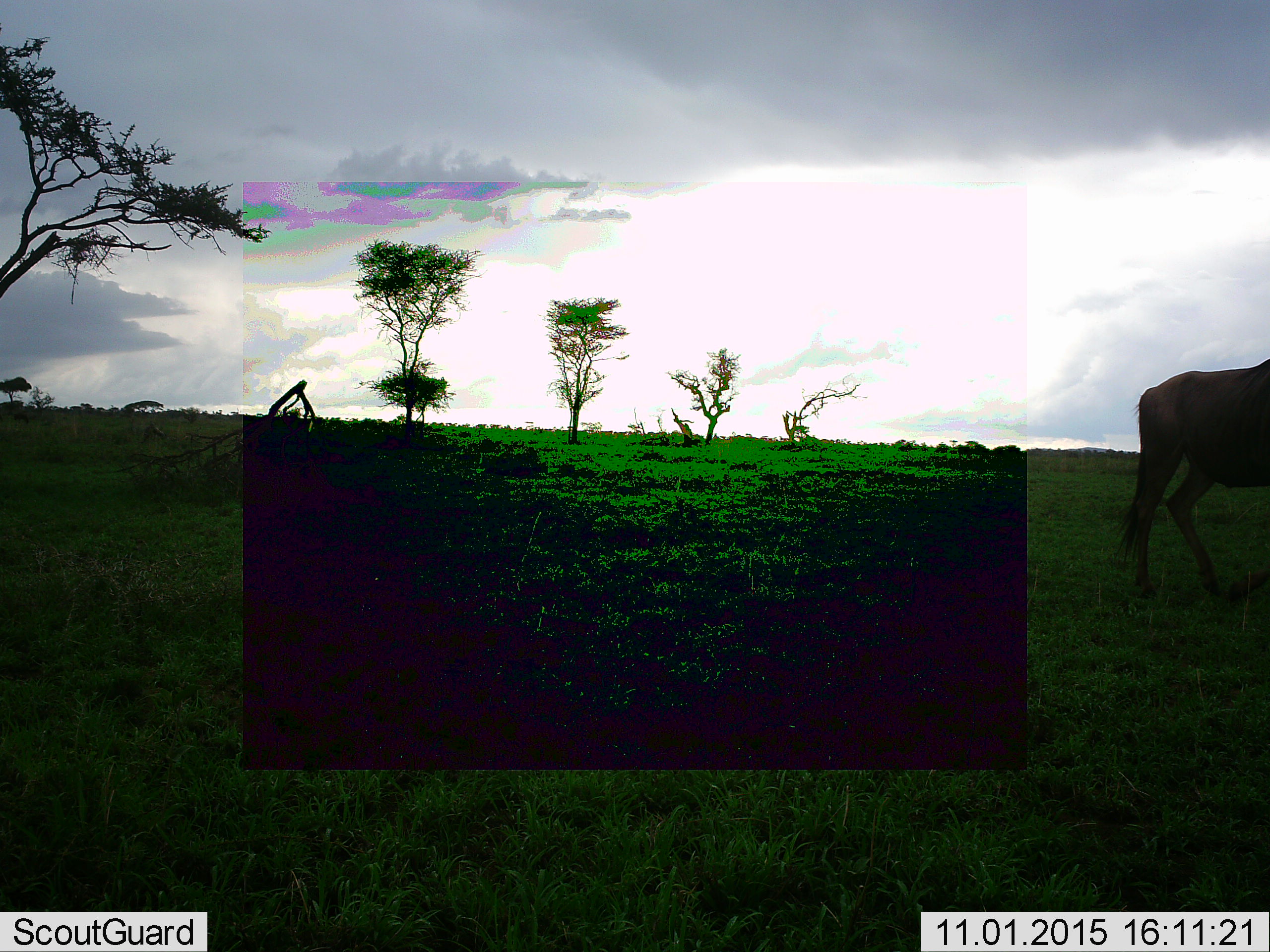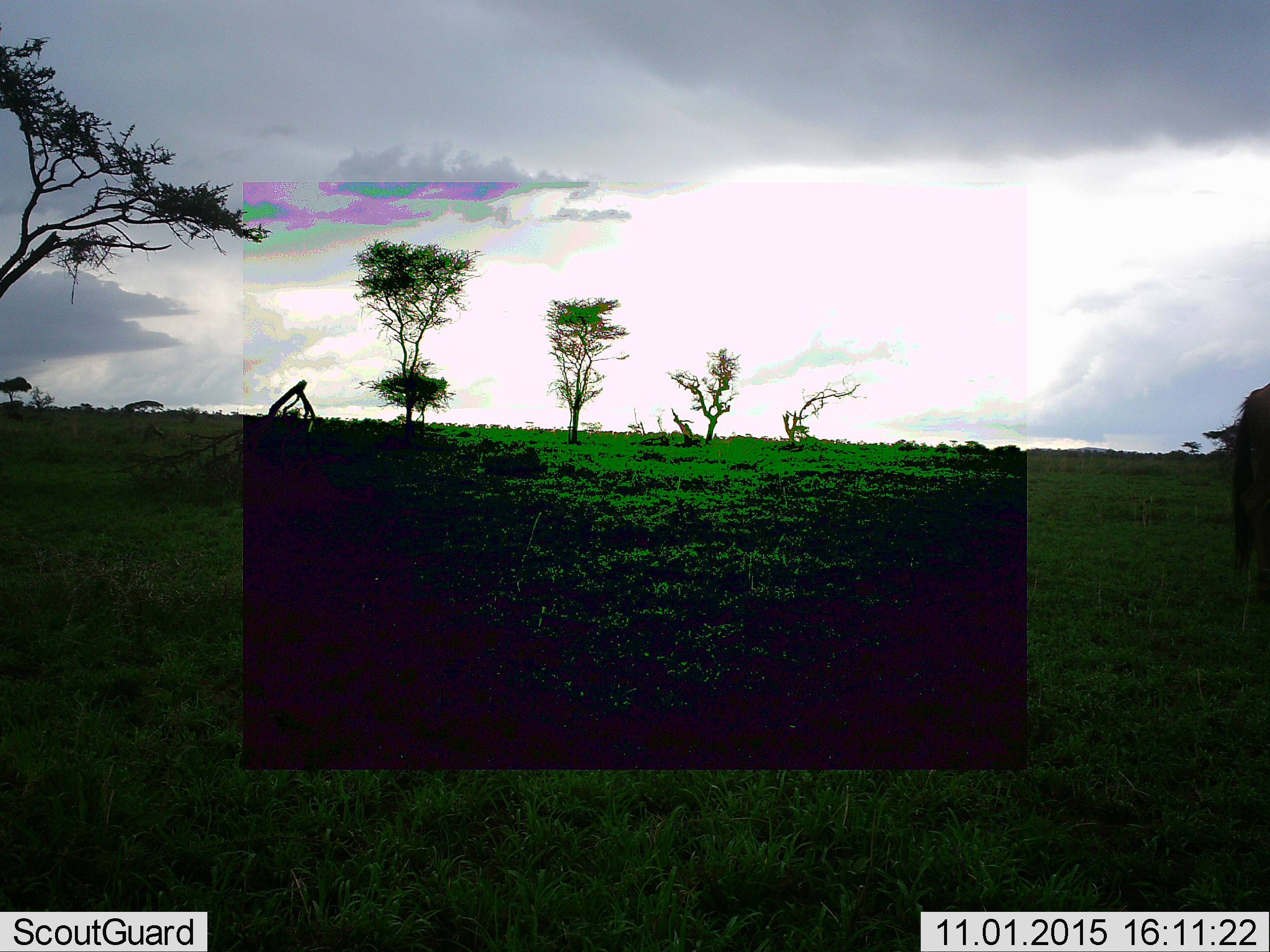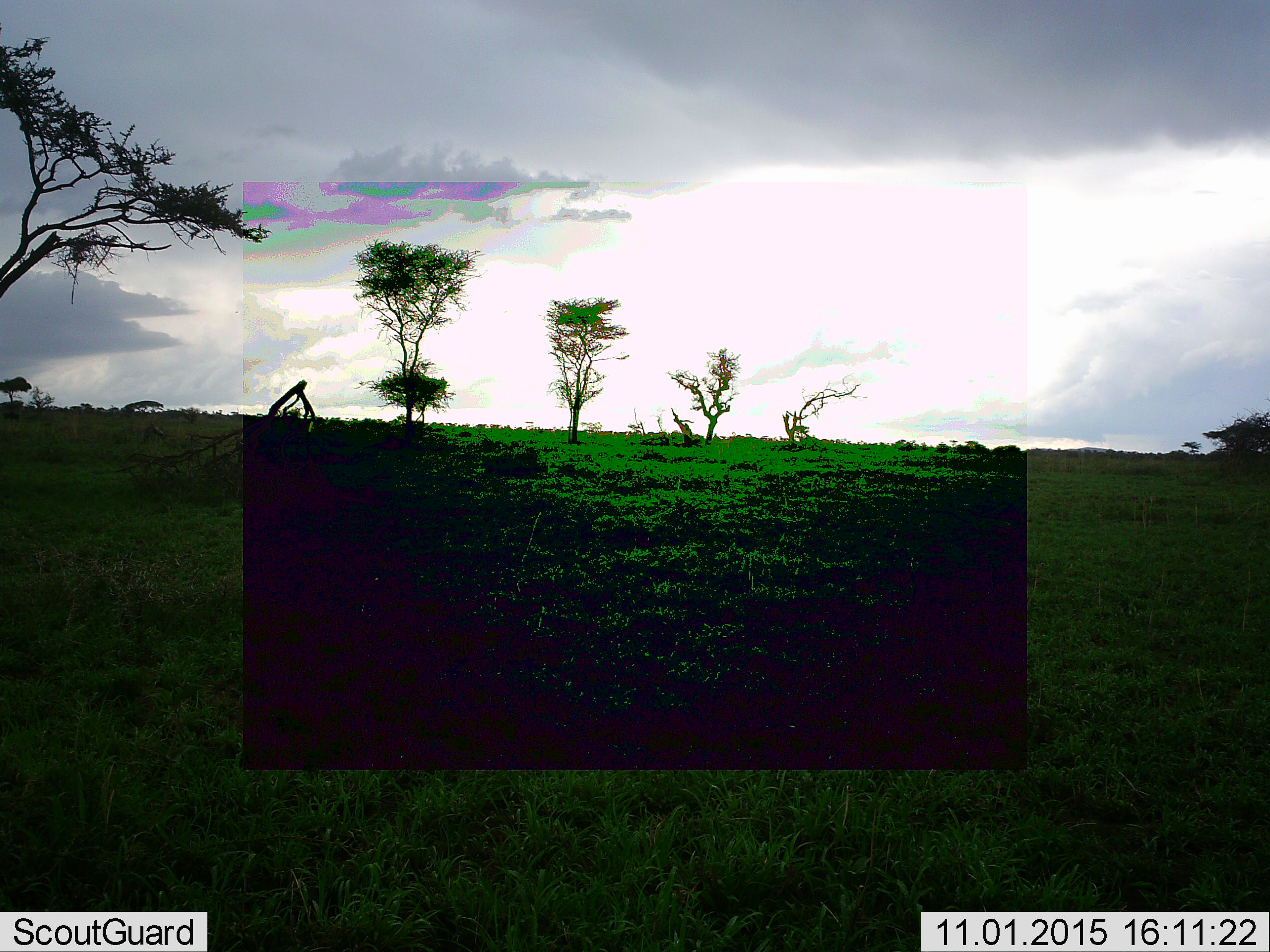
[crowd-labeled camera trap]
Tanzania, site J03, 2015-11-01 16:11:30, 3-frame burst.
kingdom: Animalia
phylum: Chordata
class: Mammalia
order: Artiodactyla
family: Bovidae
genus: Connochaetes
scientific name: Connochaetes taurinus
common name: blue wildebeest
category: wildebeest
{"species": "wildebeest (blue wildebeest) (Connochaetes taurinus)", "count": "1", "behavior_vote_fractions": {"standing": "0%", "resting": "0%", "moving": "100%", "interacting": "0%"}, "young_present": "0%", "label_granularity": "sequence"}